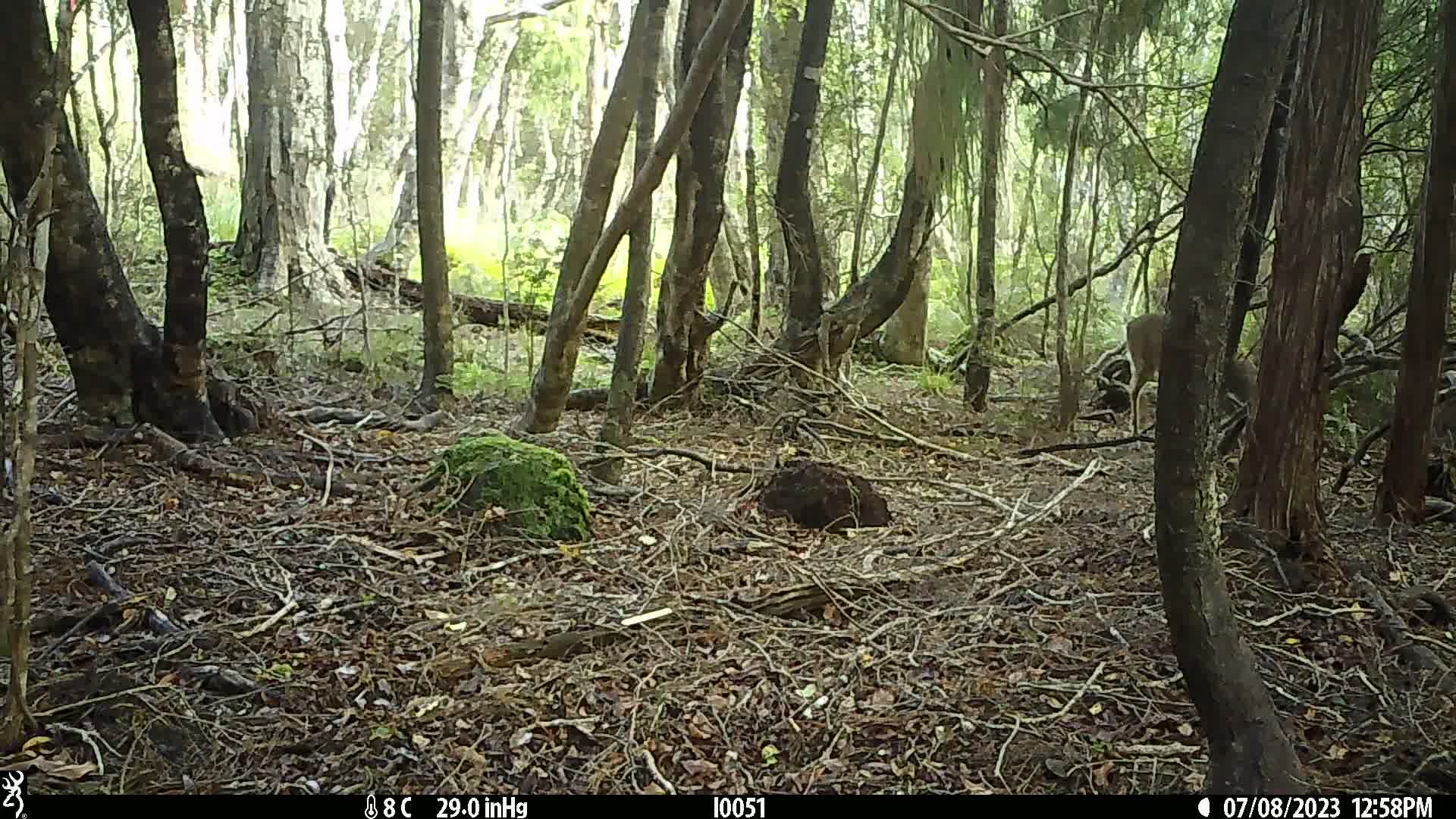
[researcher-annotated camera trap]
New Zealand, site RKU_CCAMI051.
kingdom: Animalia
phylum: Chordata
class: Mammalia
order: Artiodactyla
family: Cervidae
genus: Odocoileus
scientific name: Odocoileus virginianus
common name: white-tailed deer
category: white tailed deer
White tailed deer (white-tailed deer) (Odocoileus virginianus).